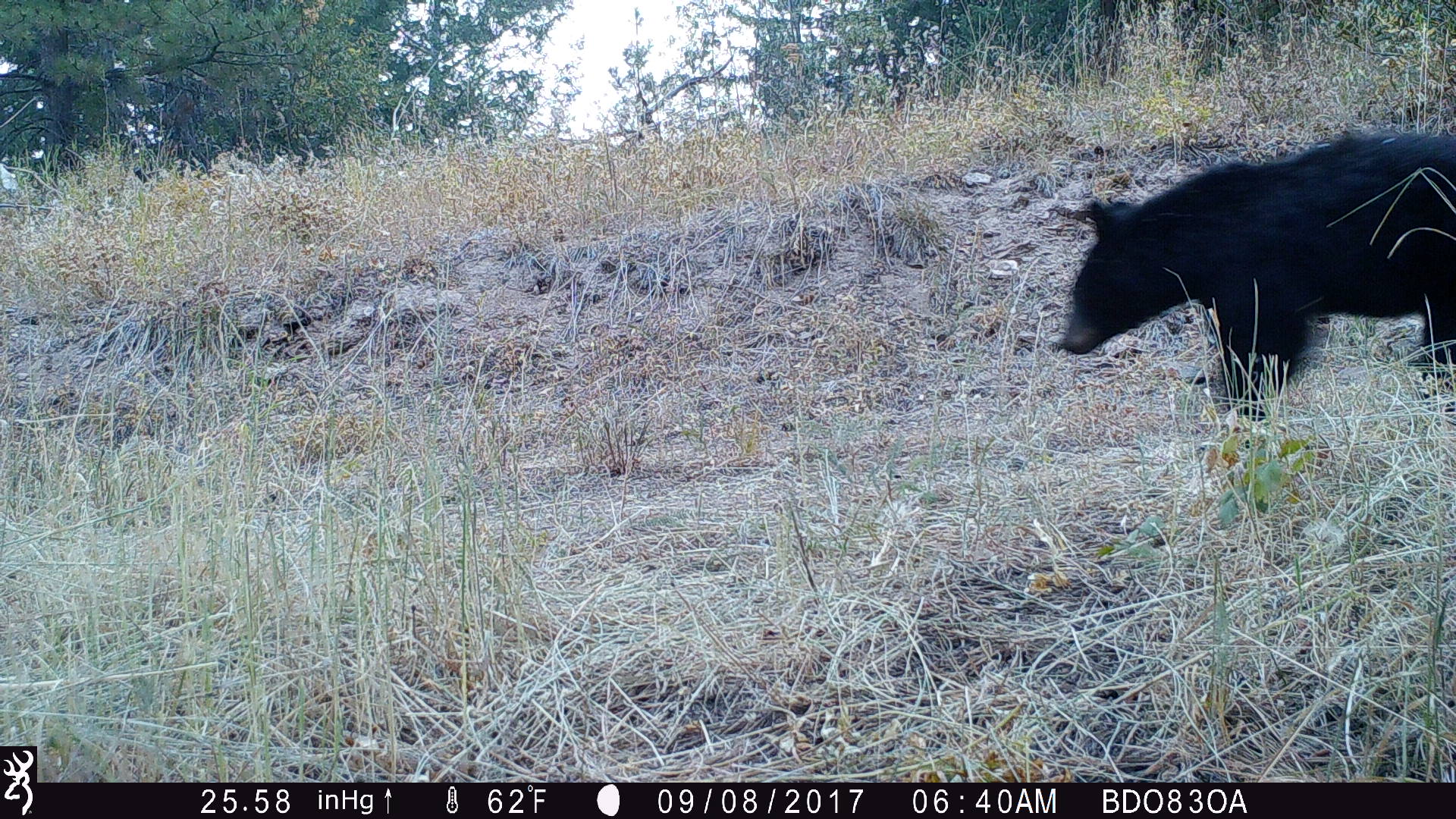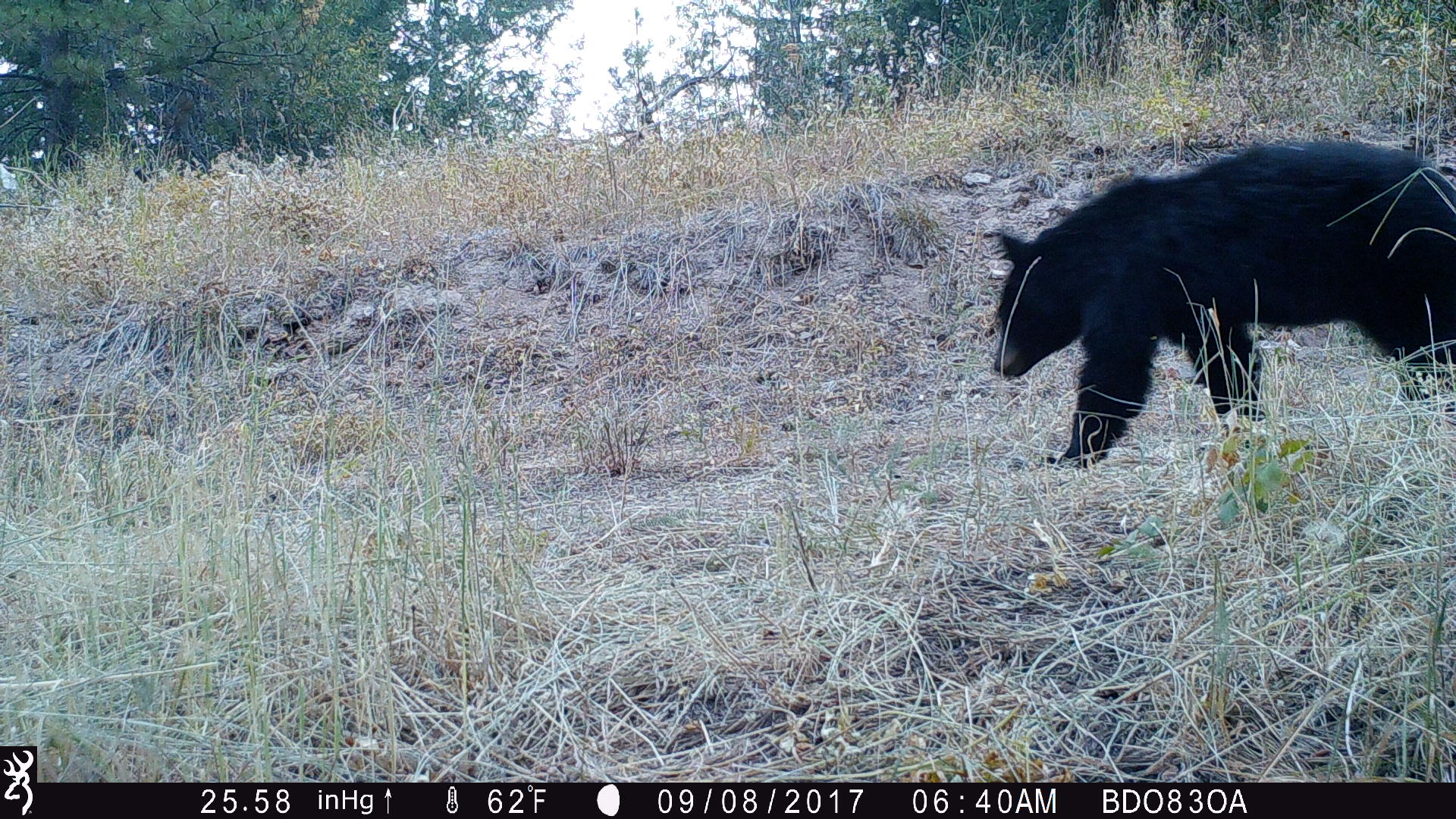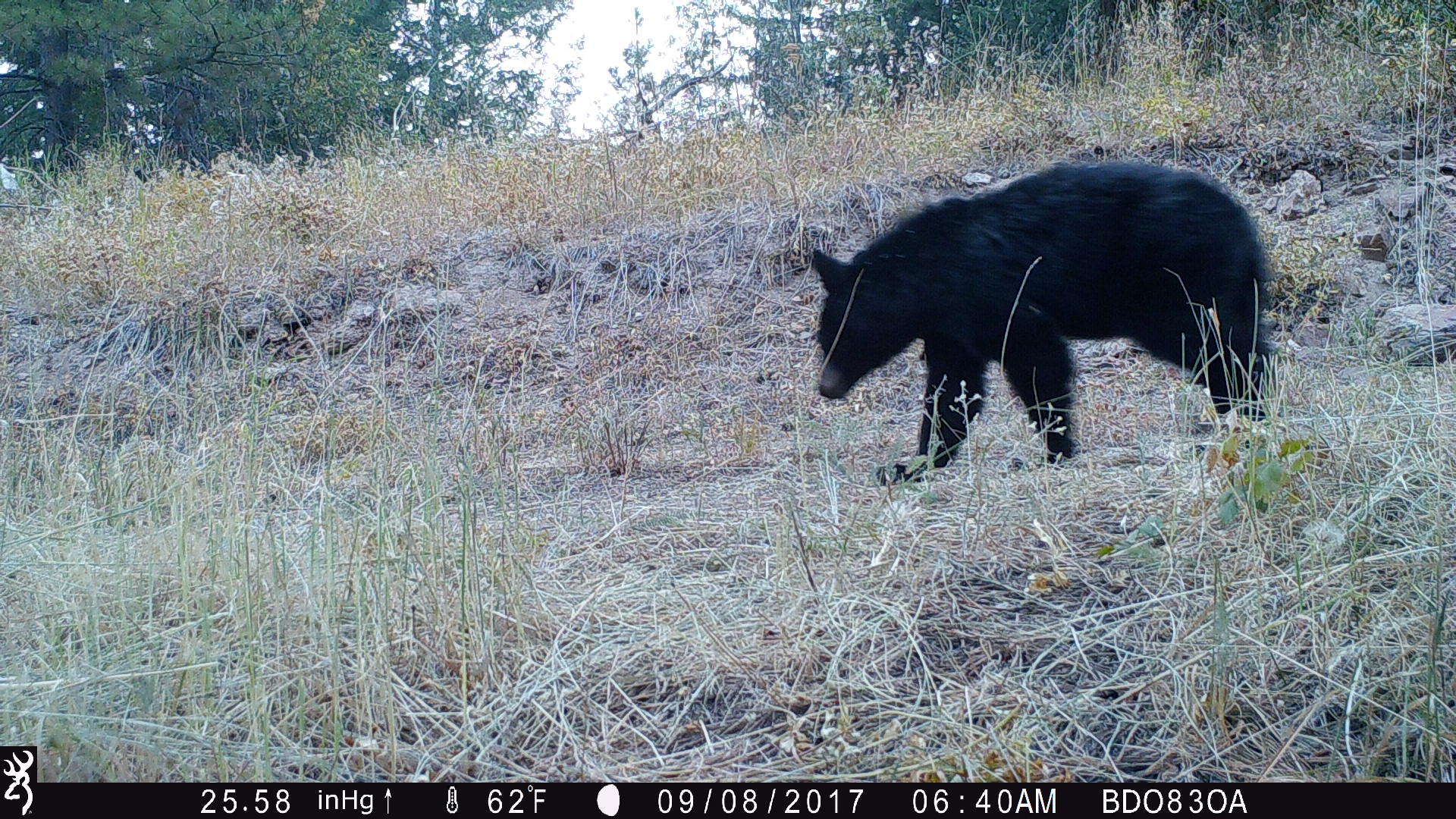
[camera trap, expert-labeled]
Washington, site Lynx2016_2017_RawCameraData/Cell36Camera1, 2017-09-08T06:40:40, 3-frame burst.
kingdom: Animalia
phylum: Chordata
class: Mammalia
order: Carnivora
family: Ursidae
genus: Ursus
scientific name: Ursus americanus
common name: american black bear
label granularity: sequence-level